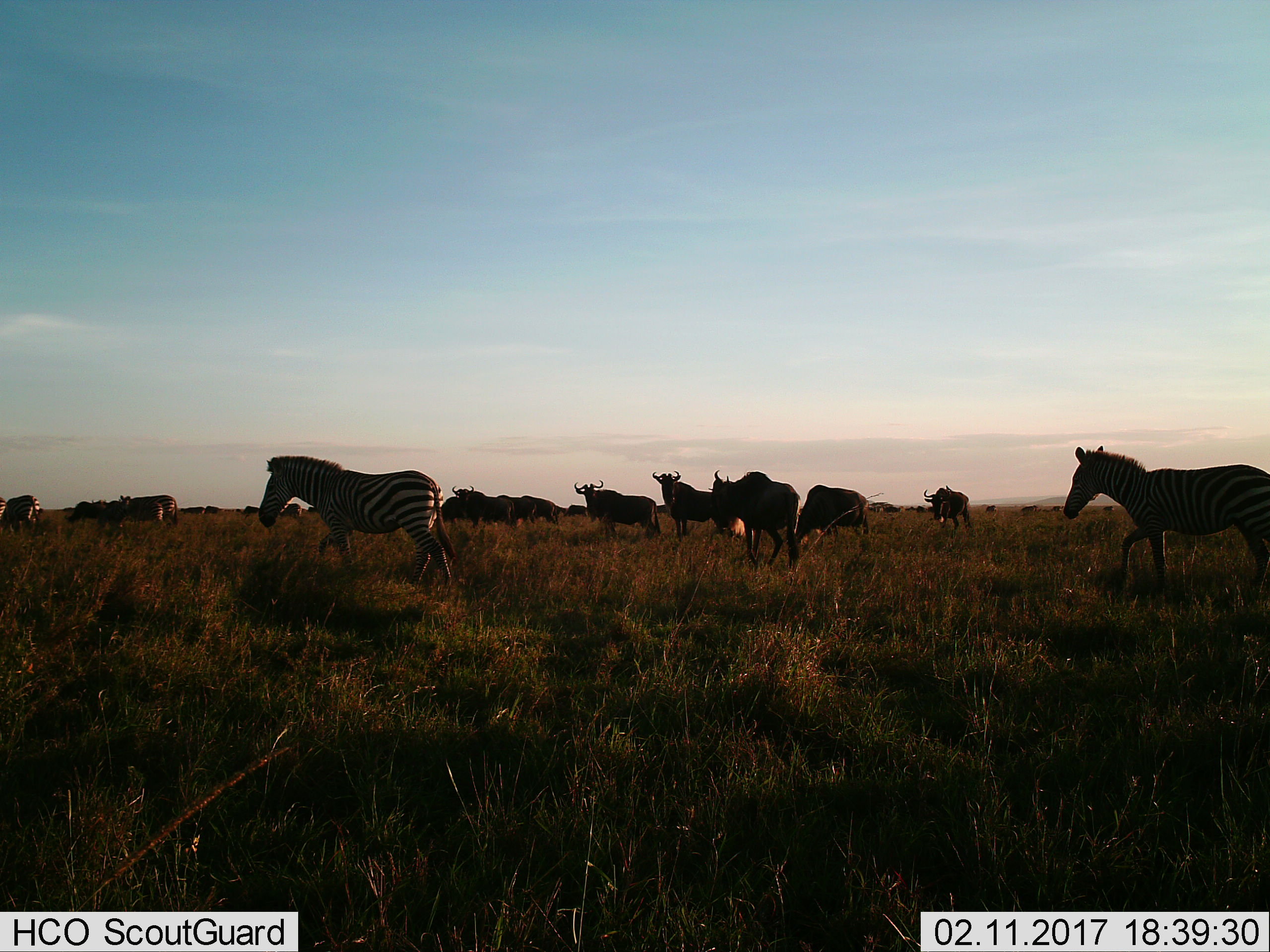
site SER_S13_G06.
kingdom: Animalia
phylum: Chordata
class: Mammalia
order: Artiodactyla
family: Bovidae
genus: Connochaetes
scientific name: Connochaetes taurinus taurinus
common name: blue wildebeest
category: wildebeestblue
Wildebeestblue (blue wildebeest) (Connochaetes taurinus taurinus), count 11-50. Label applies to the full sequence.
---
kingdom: Animalia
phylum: Chordata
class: Mammalia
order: Perissodactyla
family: Equidae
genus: Equus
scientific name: Equus quagga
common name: plains zebra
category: zebraplains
Zebraplains (plains zebra) (Equus quagga), count 5. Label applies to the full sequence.